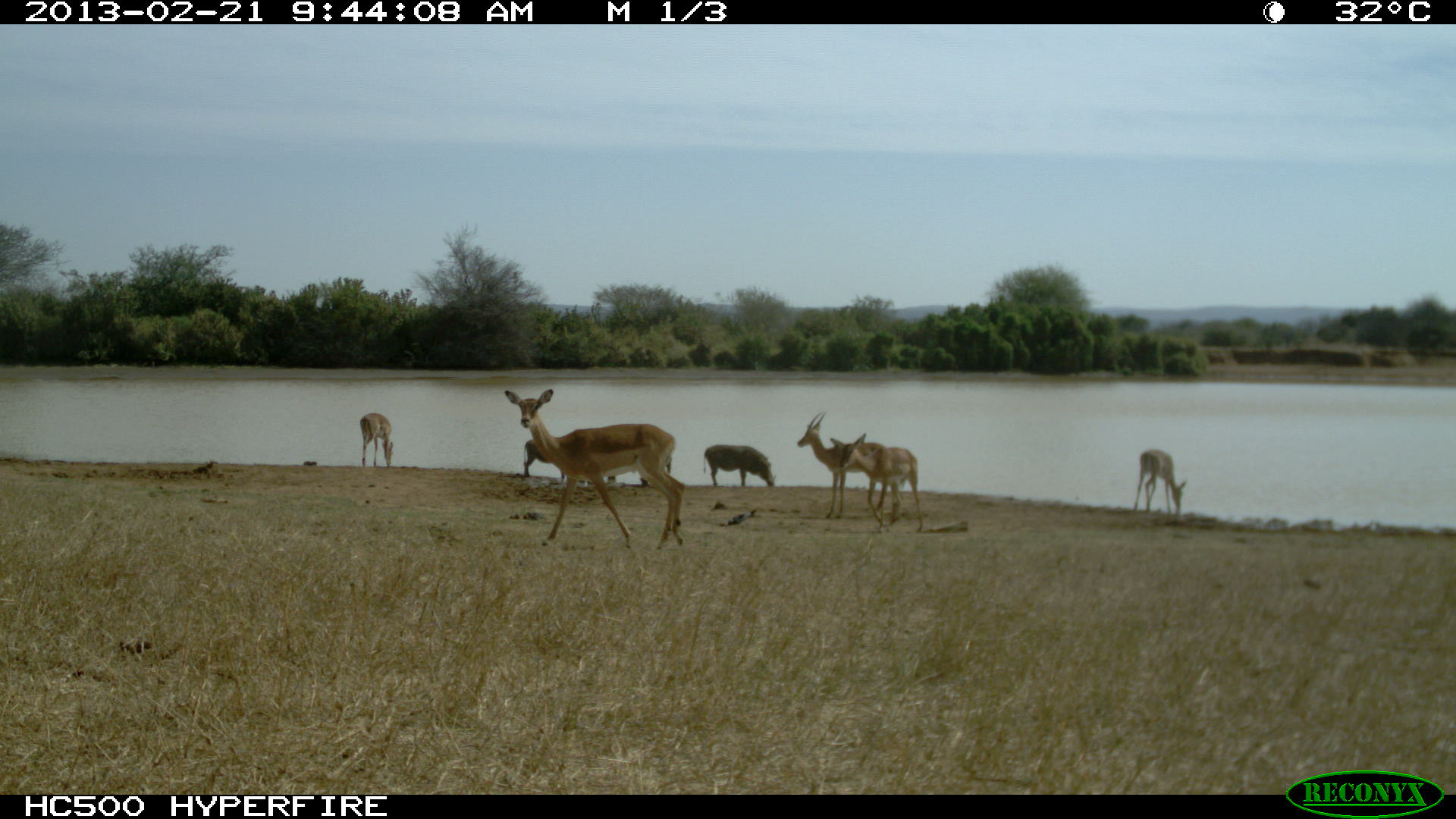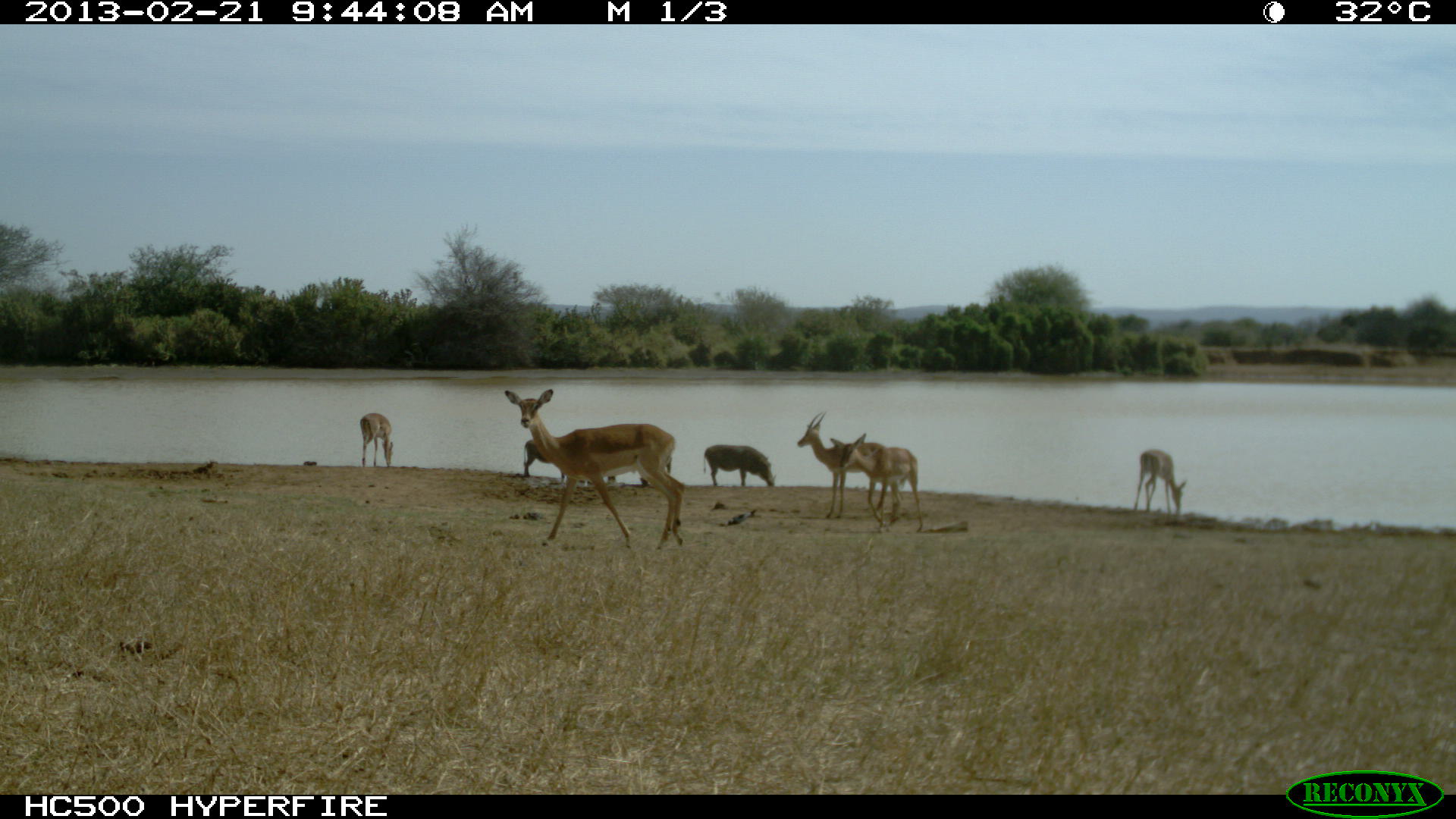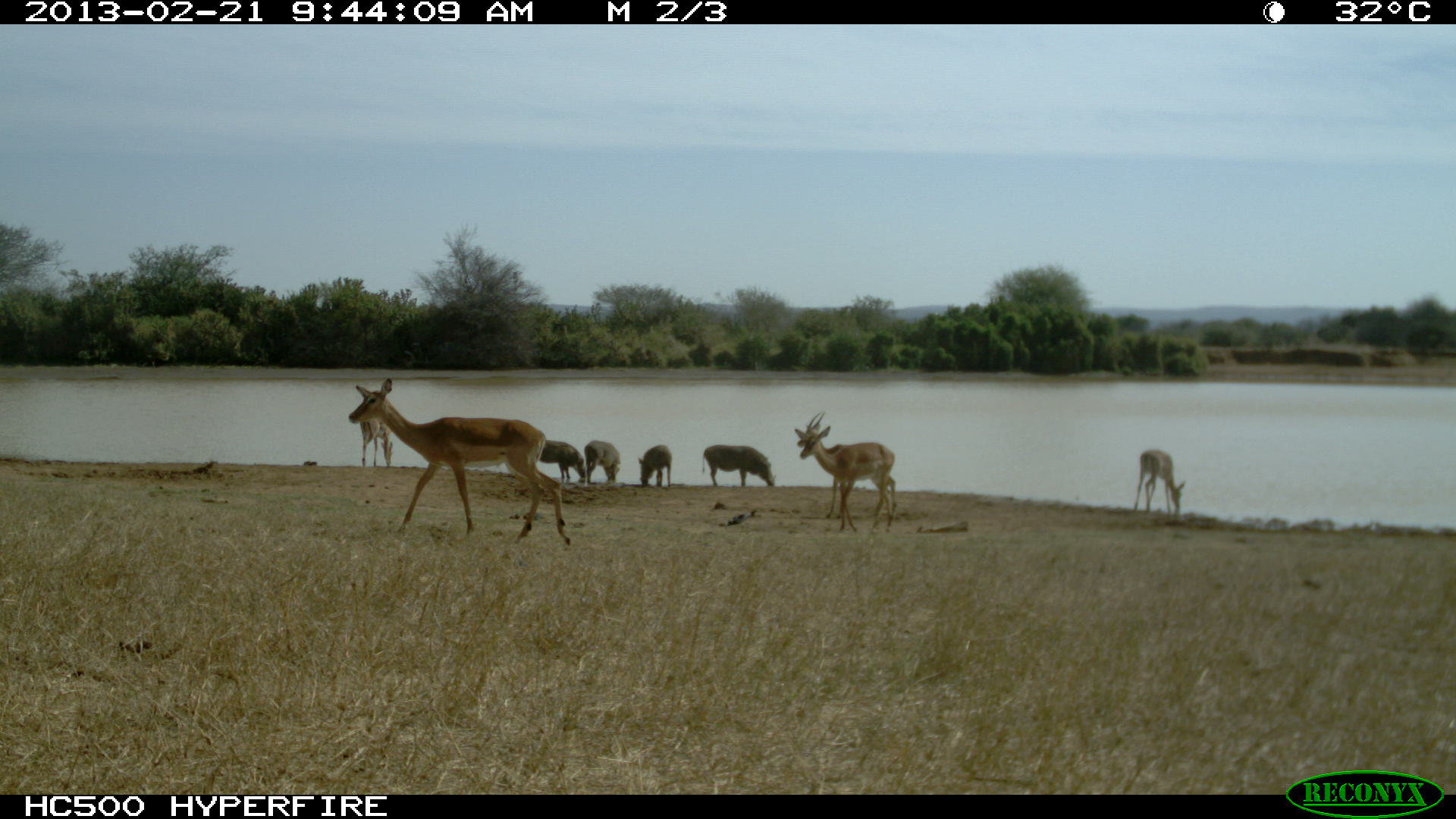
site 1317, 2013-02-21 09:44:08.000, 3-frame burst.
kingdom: Animalia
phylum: Chordata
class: Mammalia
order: Artiodactyla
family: Suidae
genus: Phacochoerus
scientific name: Phacochoerus africanus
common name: common warthog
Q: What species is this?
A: Phacochoerus africanus (common warthog).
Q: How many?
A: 4.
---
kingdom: Animalia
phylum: Chordata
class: Mammalia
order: Artiodactyla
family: Bovidae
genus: Aepyceros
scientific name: Aepyceros melampus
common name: impala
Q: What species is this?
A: Aepyceros melampus (impala).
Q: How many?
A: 5.